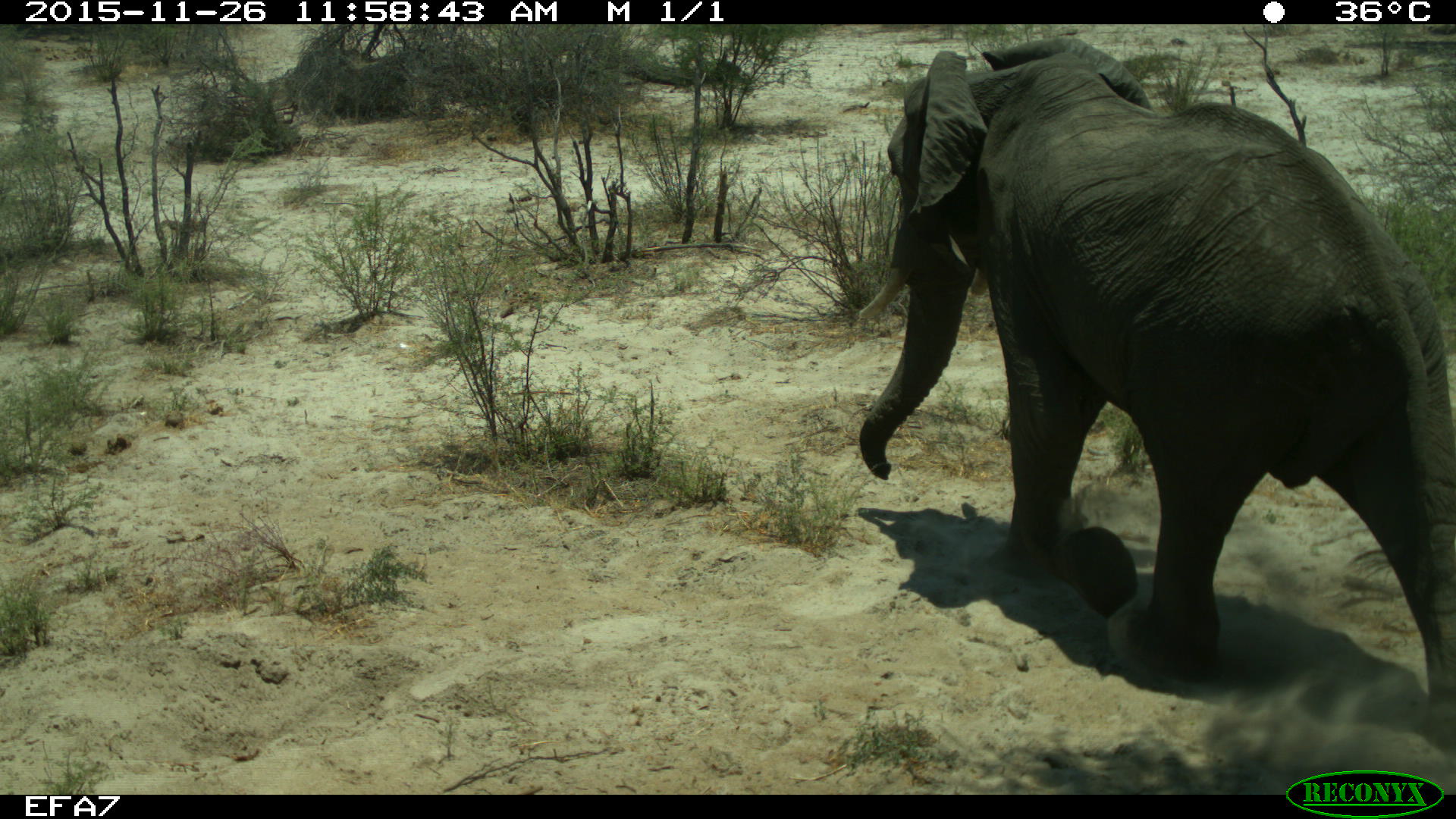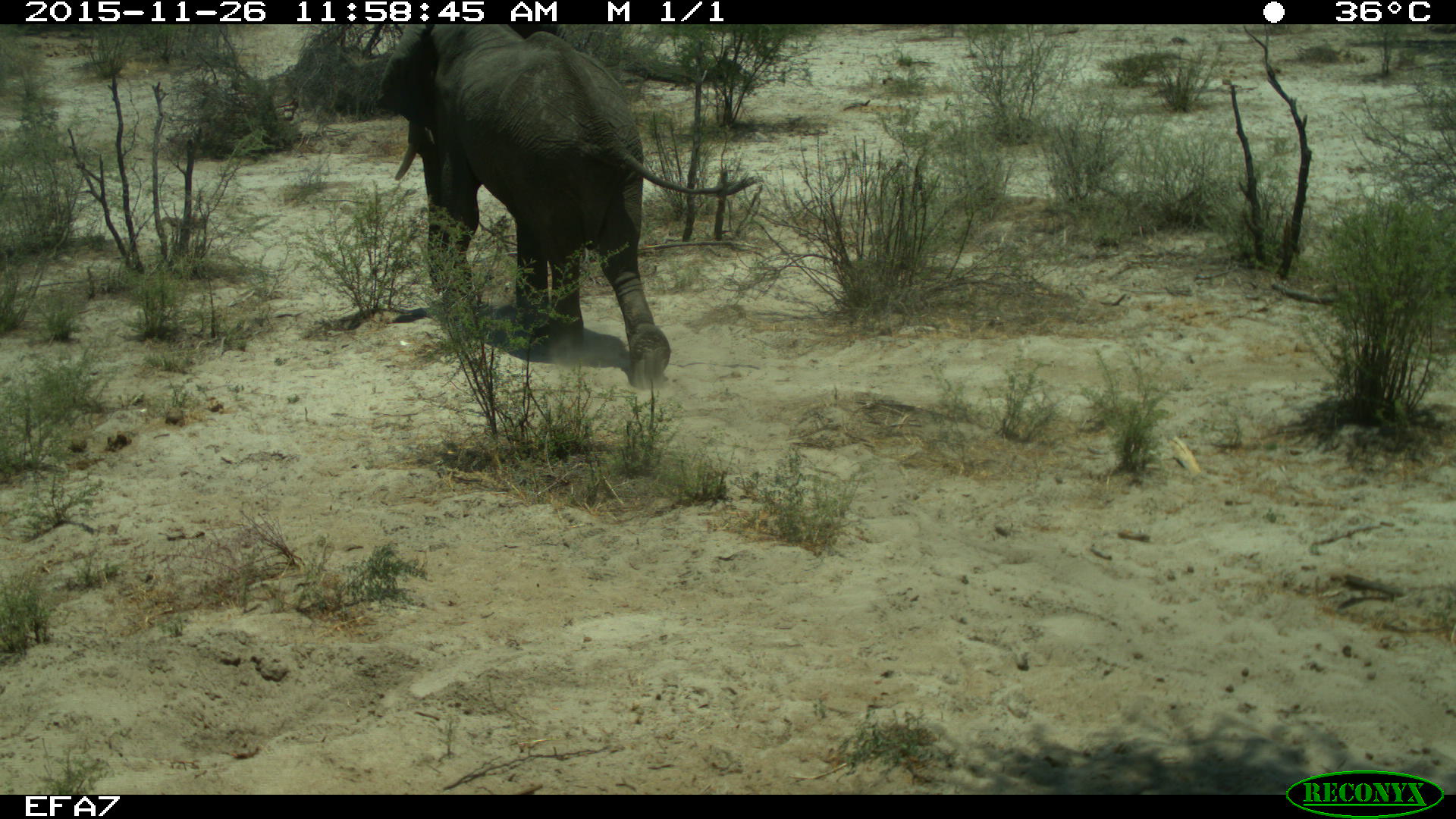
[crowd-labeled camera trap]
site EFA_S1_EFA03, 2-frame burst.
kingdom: Animalia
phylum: Chordata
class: Mammalia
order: Proboscidea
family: Elephantidae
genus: Loxodonta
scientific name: Loxodonta africana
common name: african bush elephant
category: elephant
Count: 1.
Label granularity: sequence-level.